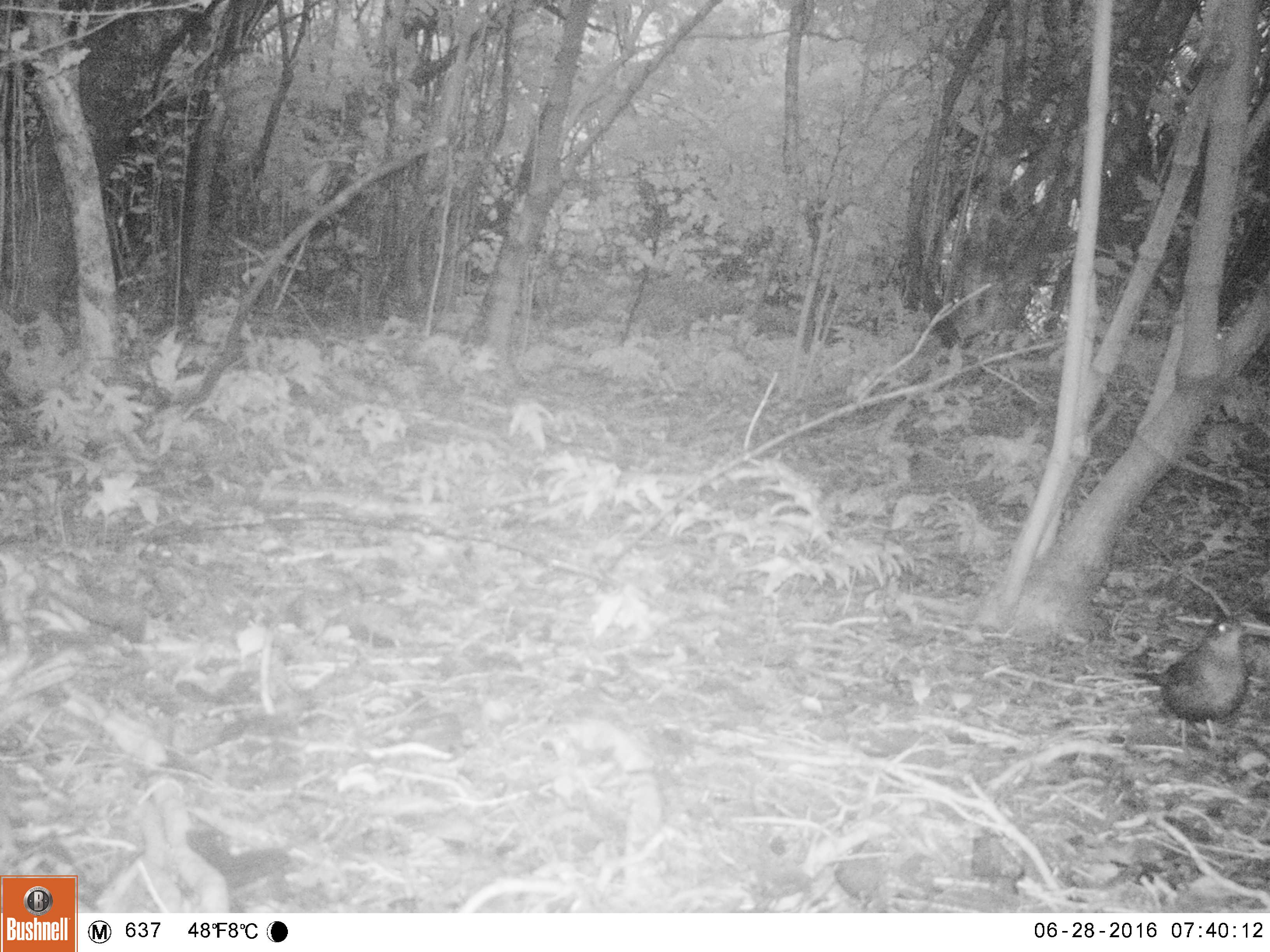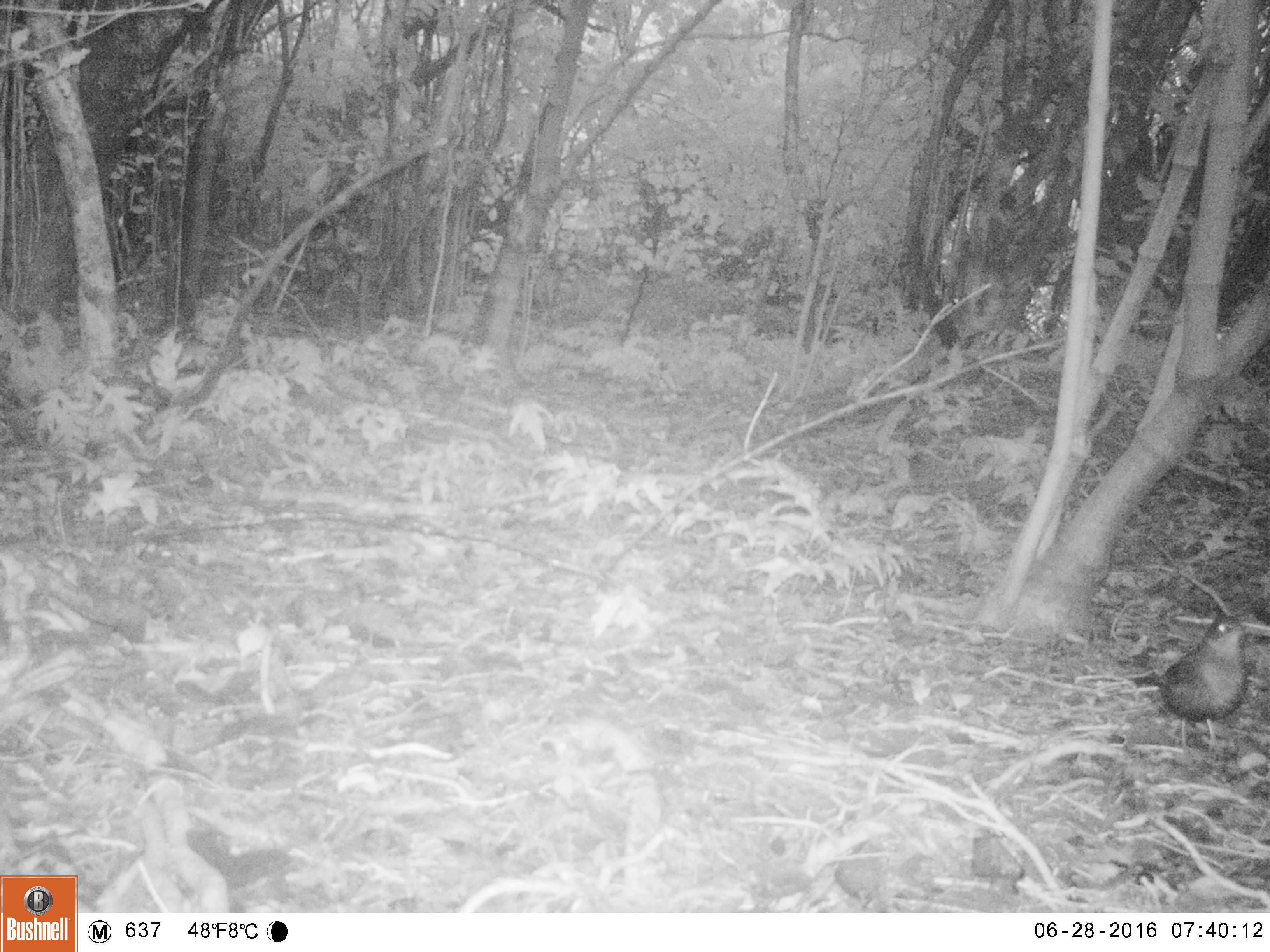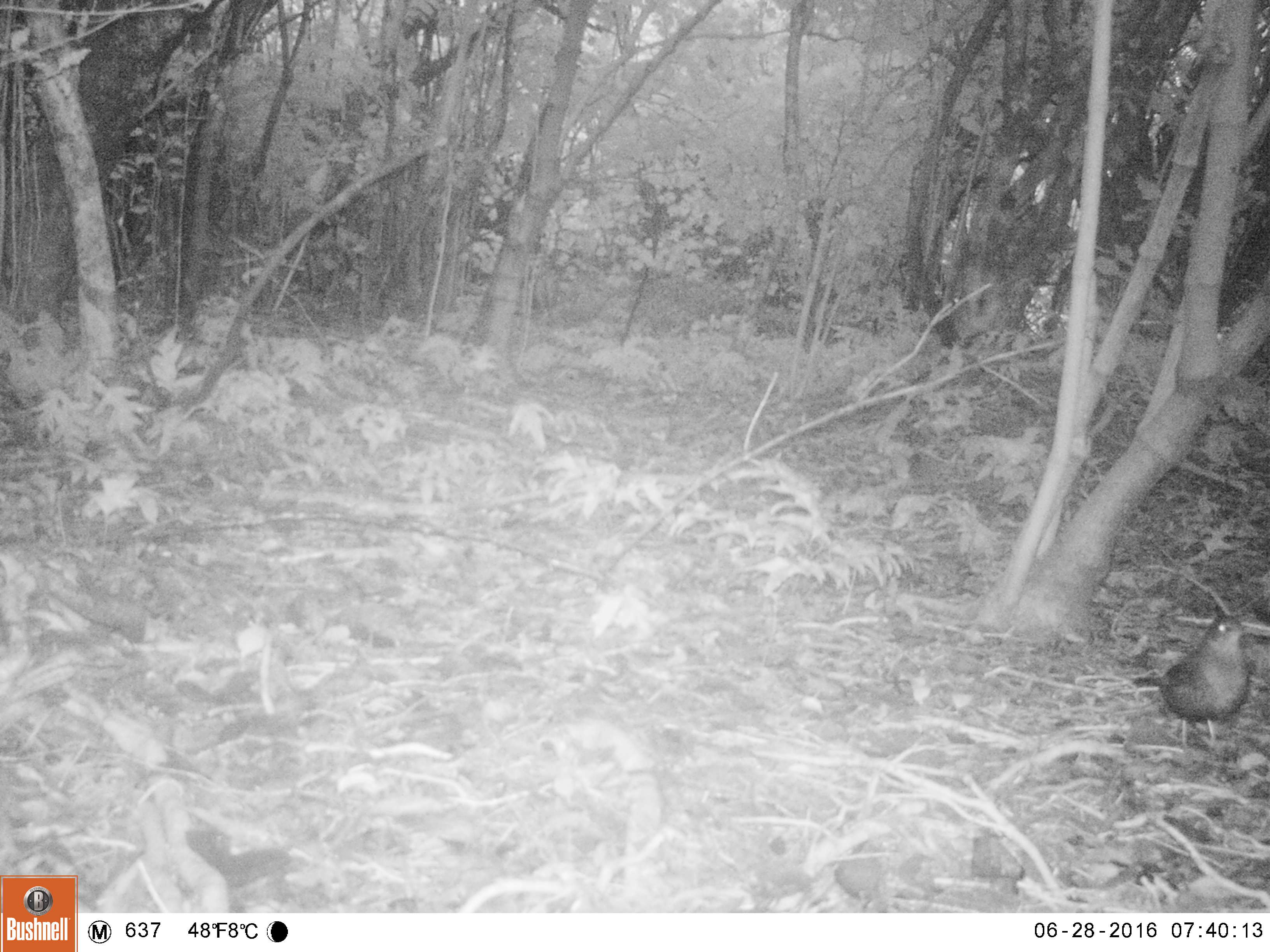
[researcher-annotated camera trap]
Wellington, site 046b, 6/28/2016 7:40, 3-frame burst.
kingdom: Animalia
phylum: Chordata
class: Aves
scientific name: Aves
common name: bird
Bird (Aves).